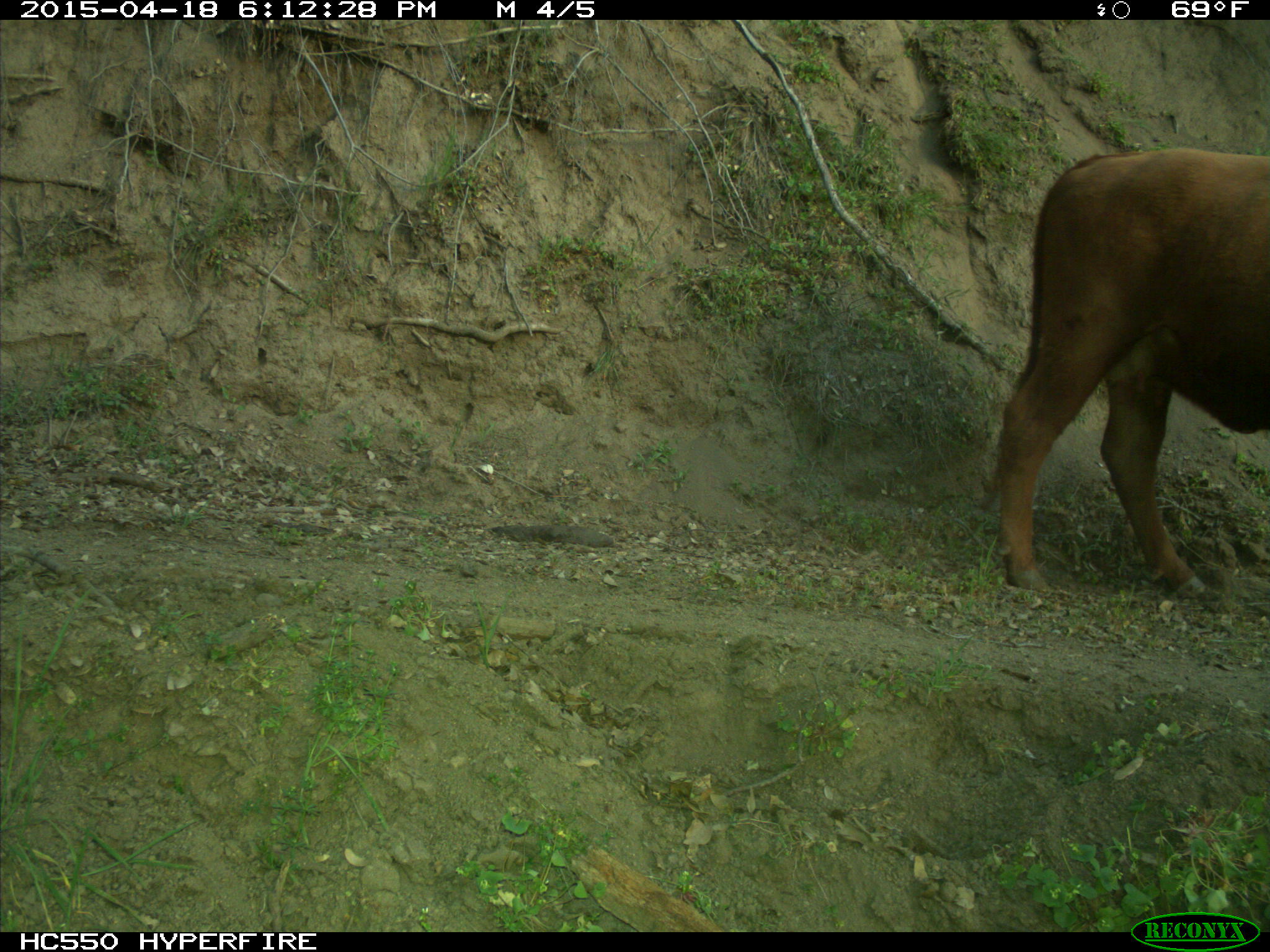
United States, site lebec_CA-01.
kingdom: Animalia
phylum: Chordata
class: Mammalia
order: Artiodactyla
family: Bovidae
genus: Bos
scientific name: Bos taurus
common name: domestic cow